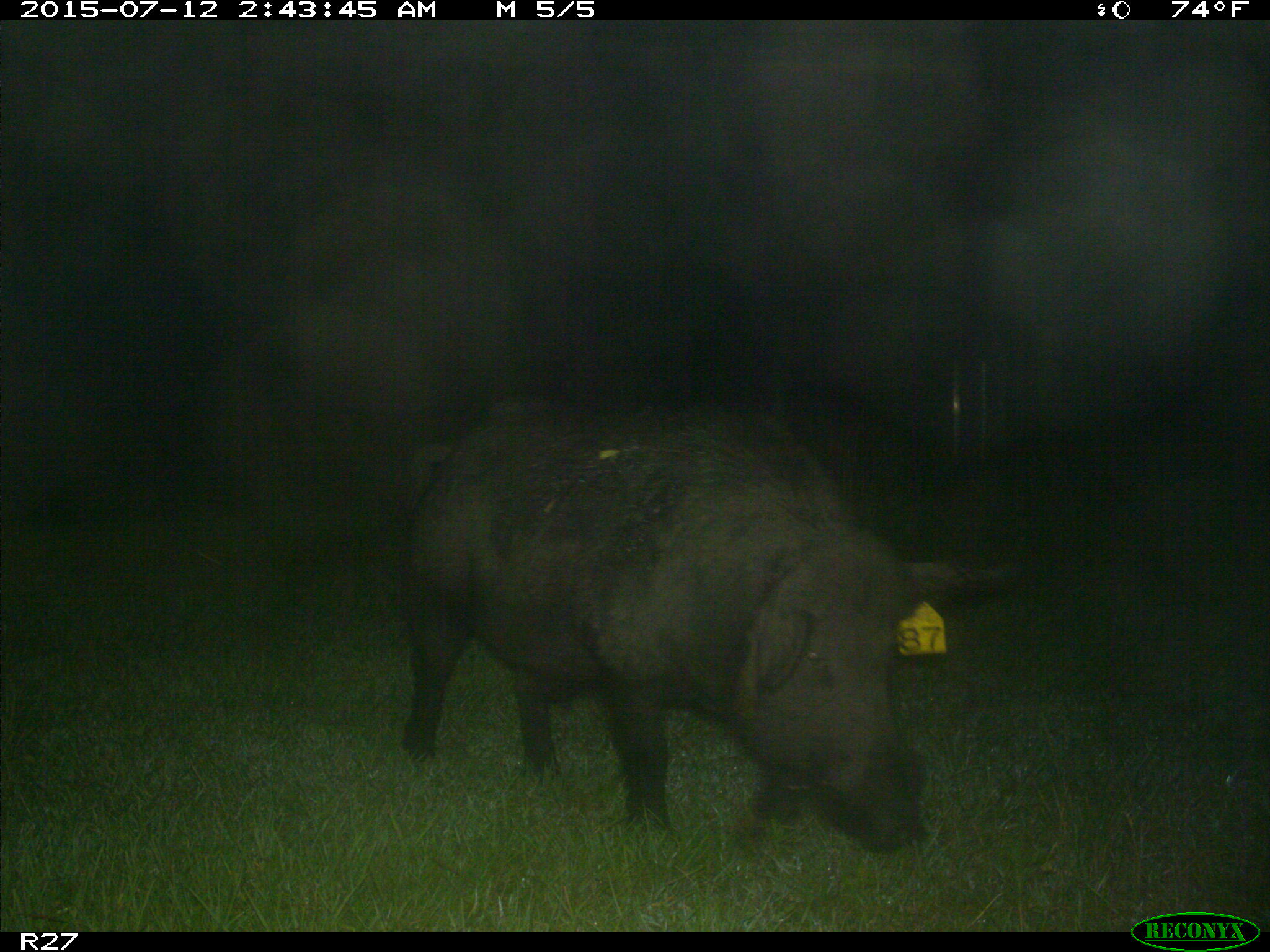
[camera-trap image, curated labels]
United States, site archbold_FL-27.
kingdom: Animalia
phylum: Chordata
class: Mammalia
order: Artiodactyla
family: Suidae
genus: Sus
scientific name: Sus scrofa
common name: wild boar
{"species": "Sus scrofa (wild boar)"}